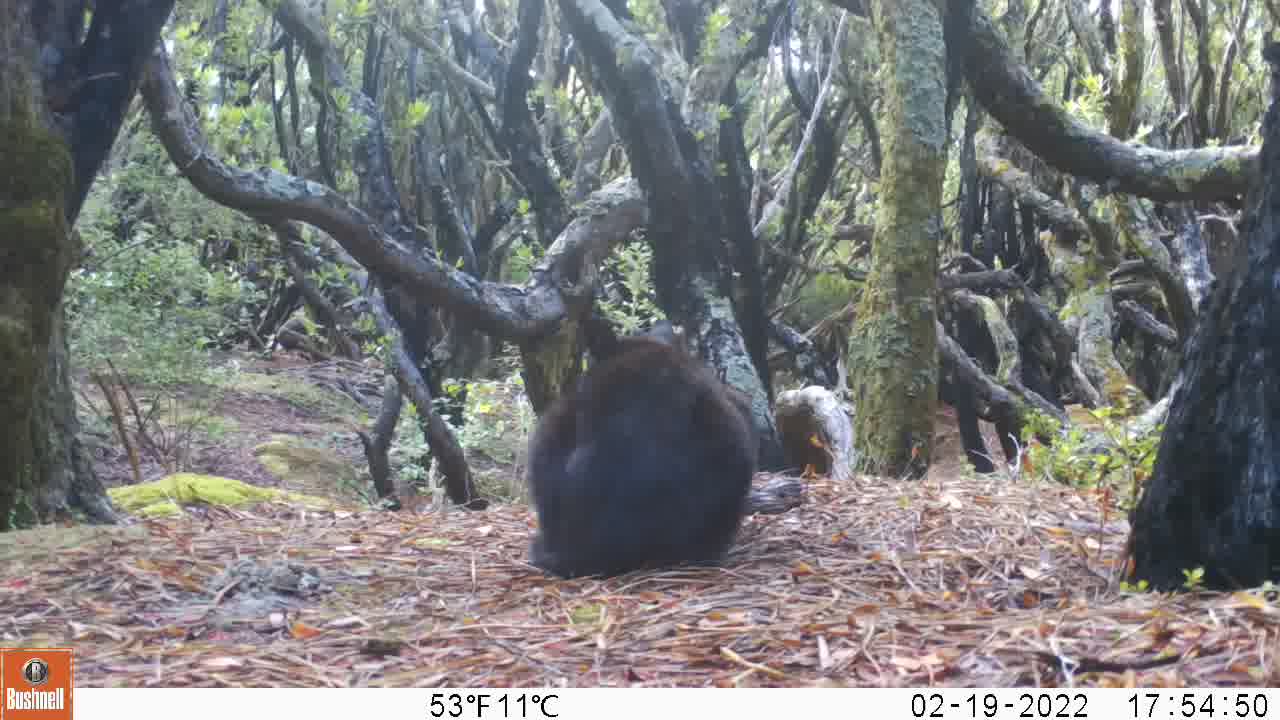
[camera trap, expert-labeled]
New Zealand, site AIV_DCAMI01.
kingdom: Animalia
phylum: Chordata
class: Mammalia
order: Carnivora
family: Felidae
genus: Felis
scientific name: Felis catus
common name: domestic cat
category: cat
Cat (domestic cat) (Felis catus).